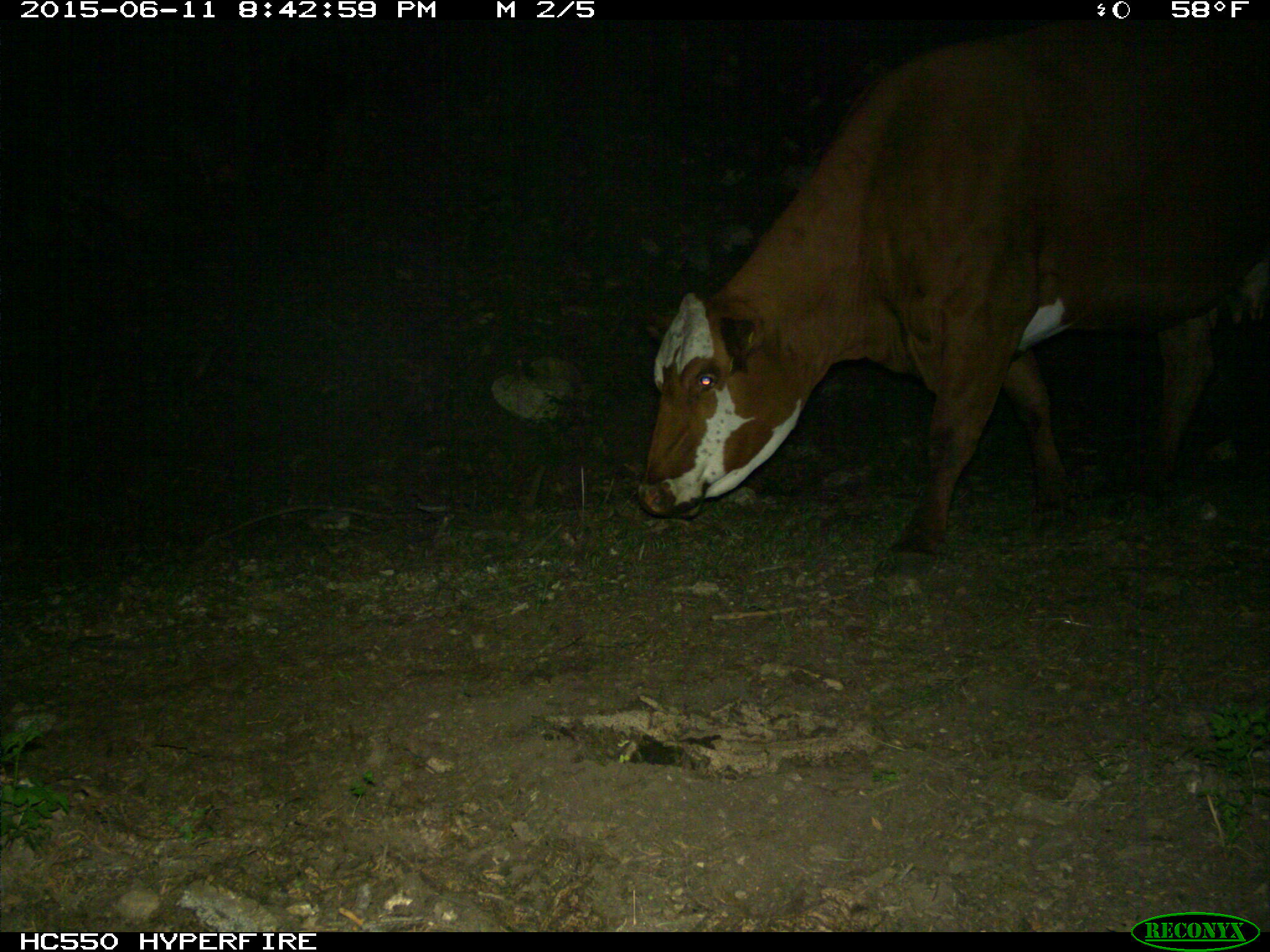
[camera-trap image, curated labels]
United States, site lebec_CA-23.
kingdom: Animalia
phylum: Chordata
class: Mammalia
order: Artiodactyla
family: Bovidae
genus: Bos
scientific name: Bos taurus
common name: domestic cow